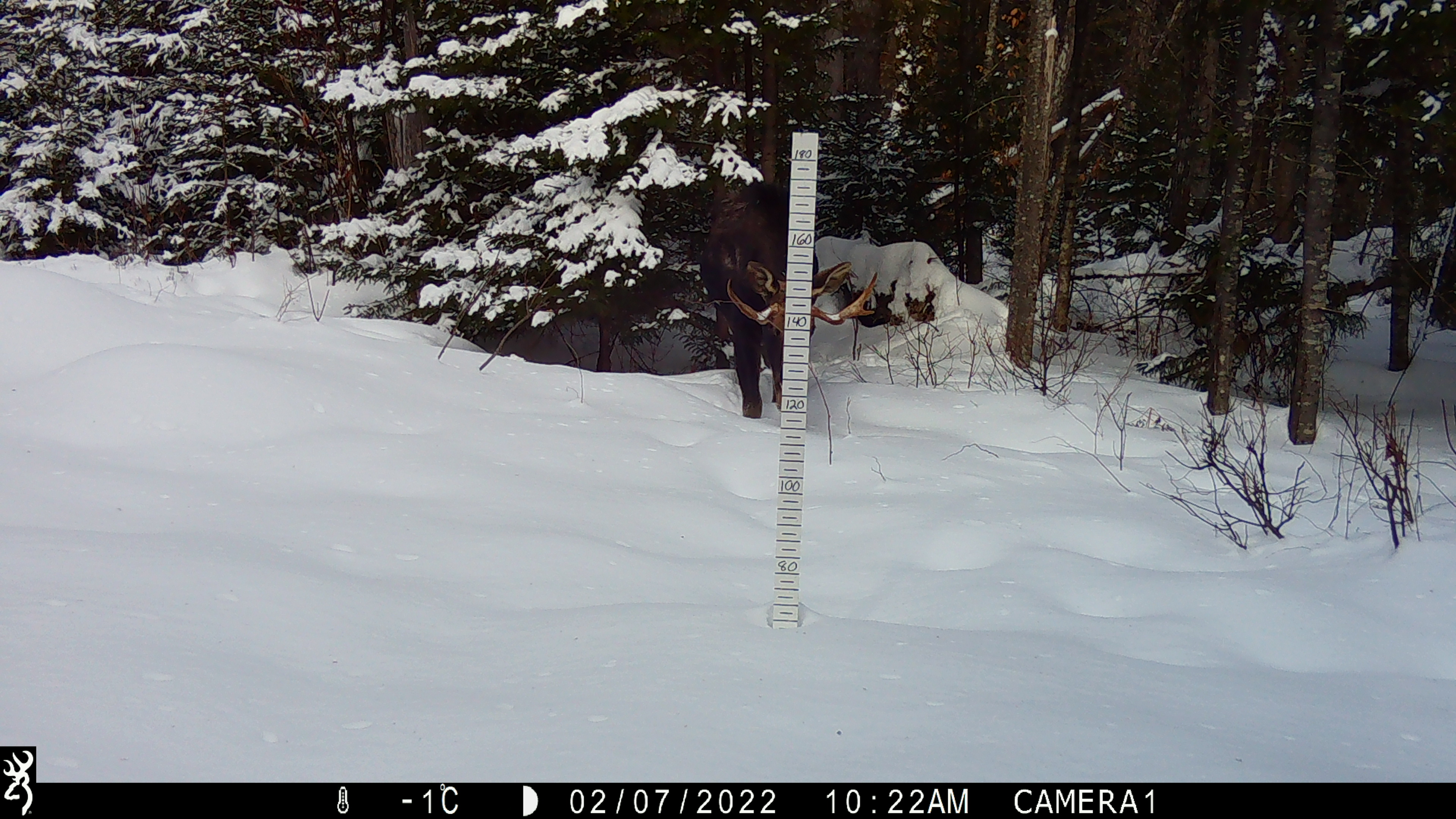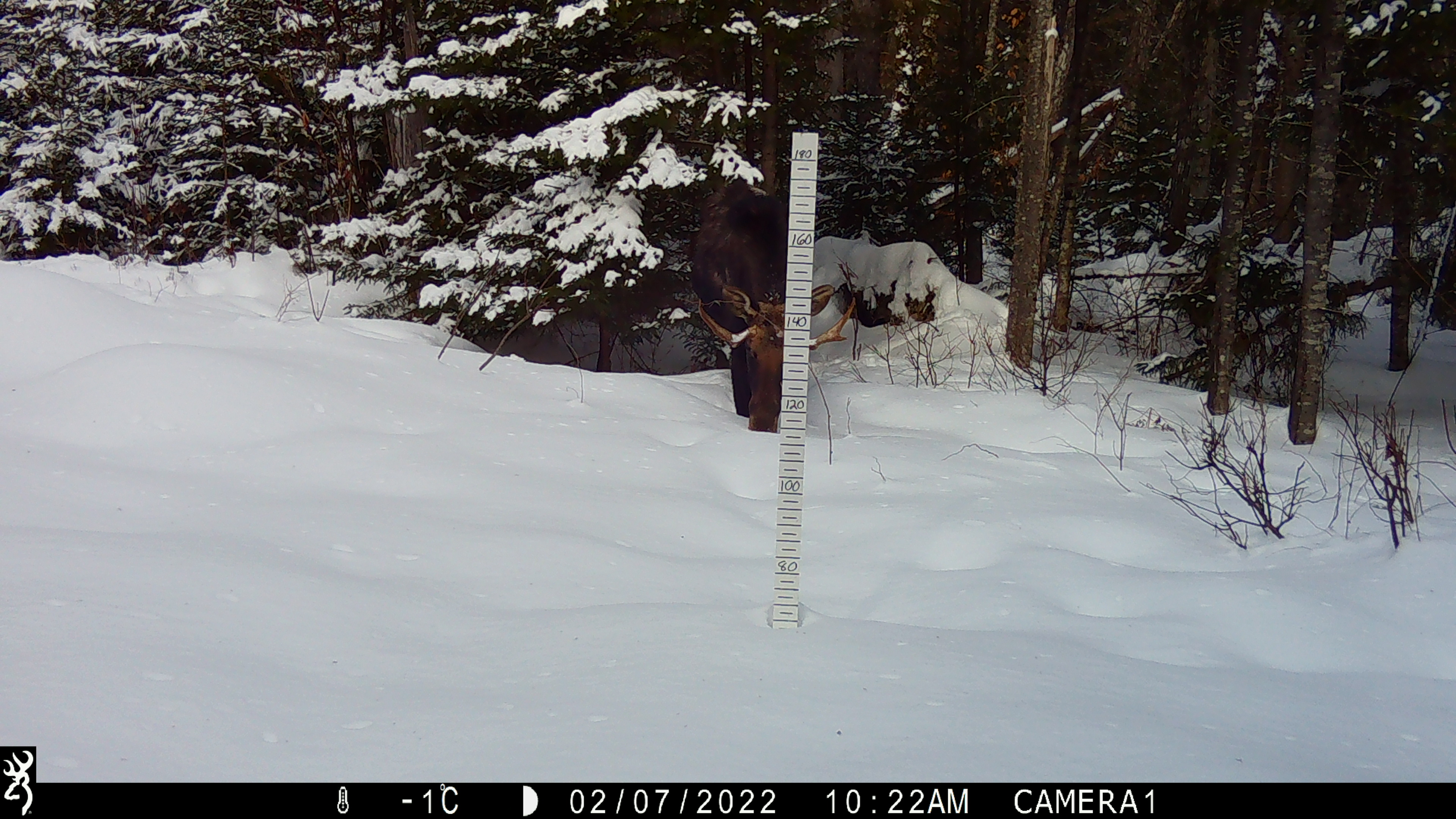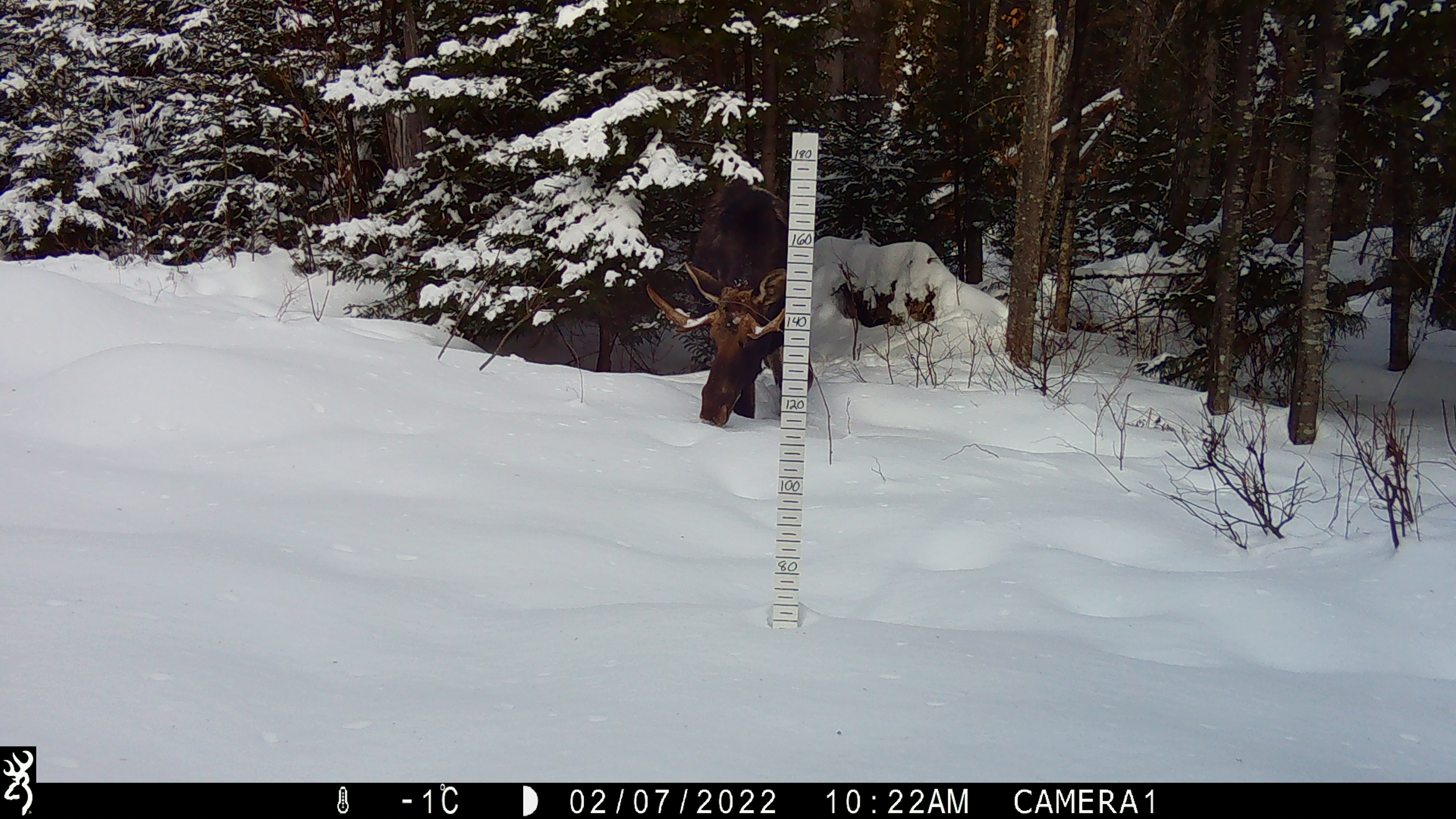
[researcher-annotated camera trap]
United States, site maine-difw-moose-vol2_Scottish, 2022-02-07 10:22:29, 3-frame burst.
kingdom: Animalia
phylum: Chordata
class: Mammalia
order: Artiodactyla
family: Cervidae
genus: Alces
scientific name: Alces alces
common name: moose